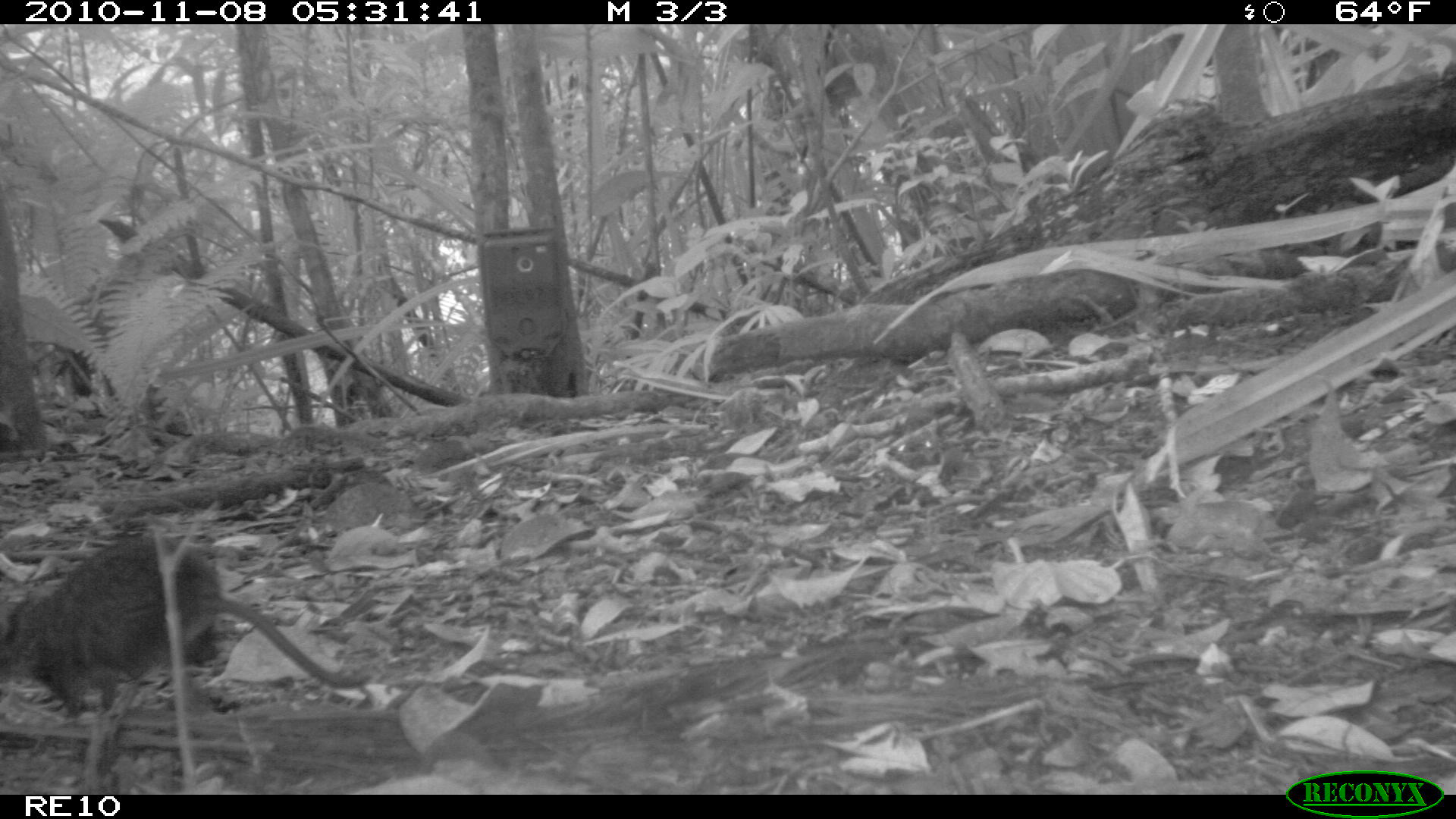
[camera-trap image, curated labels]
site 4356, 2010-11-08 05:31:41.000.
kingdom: Animalia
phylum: Chordata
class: Mammalia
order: Rodentia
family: Muridae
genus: Rattus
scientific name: Rattus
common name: rodent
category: unknown rat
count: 1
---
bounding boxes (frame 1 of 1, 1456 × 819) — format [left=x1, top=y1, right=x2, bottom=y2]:
unknown rat: [left=1, top=534, right=373, bottom=729]